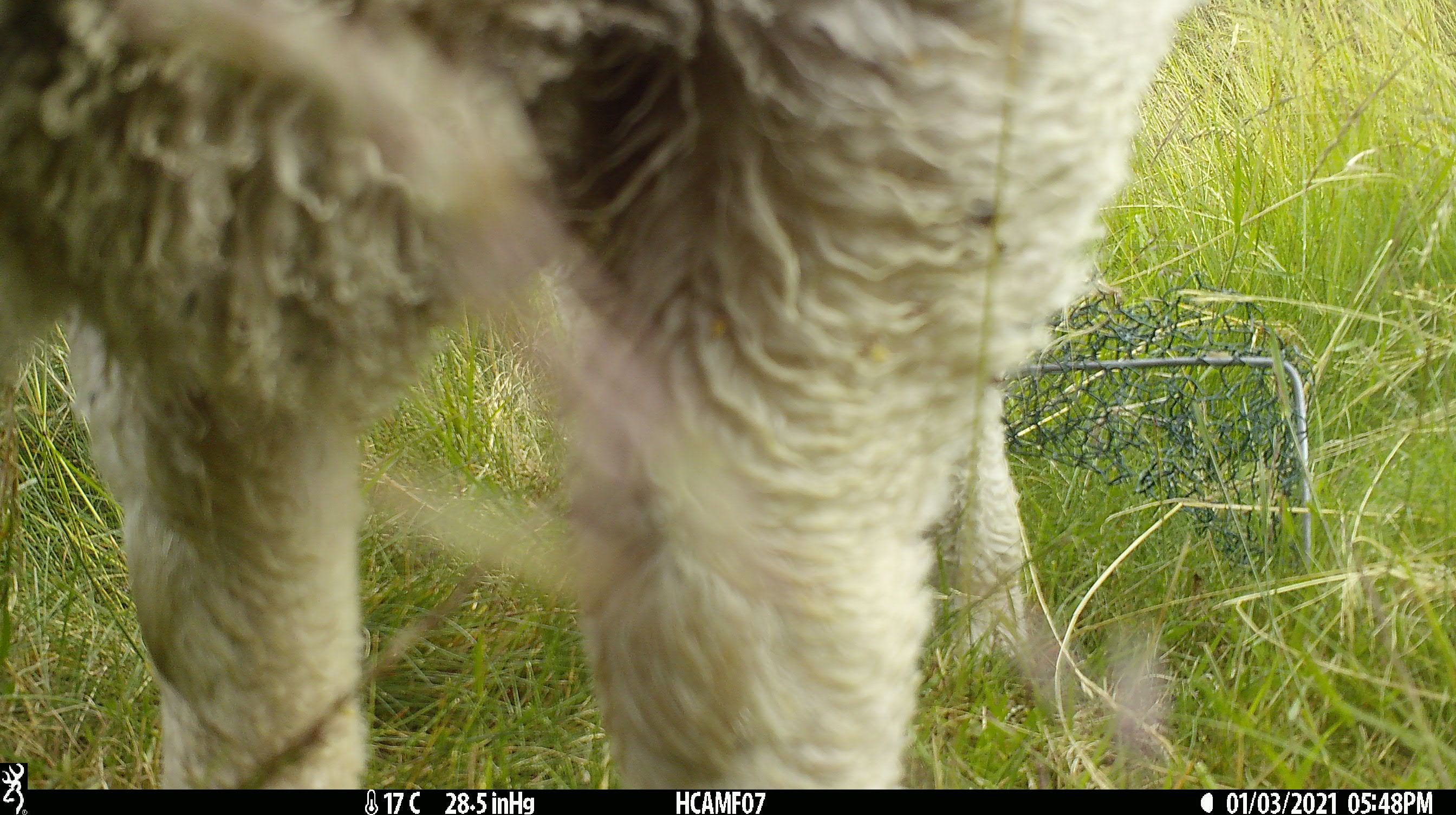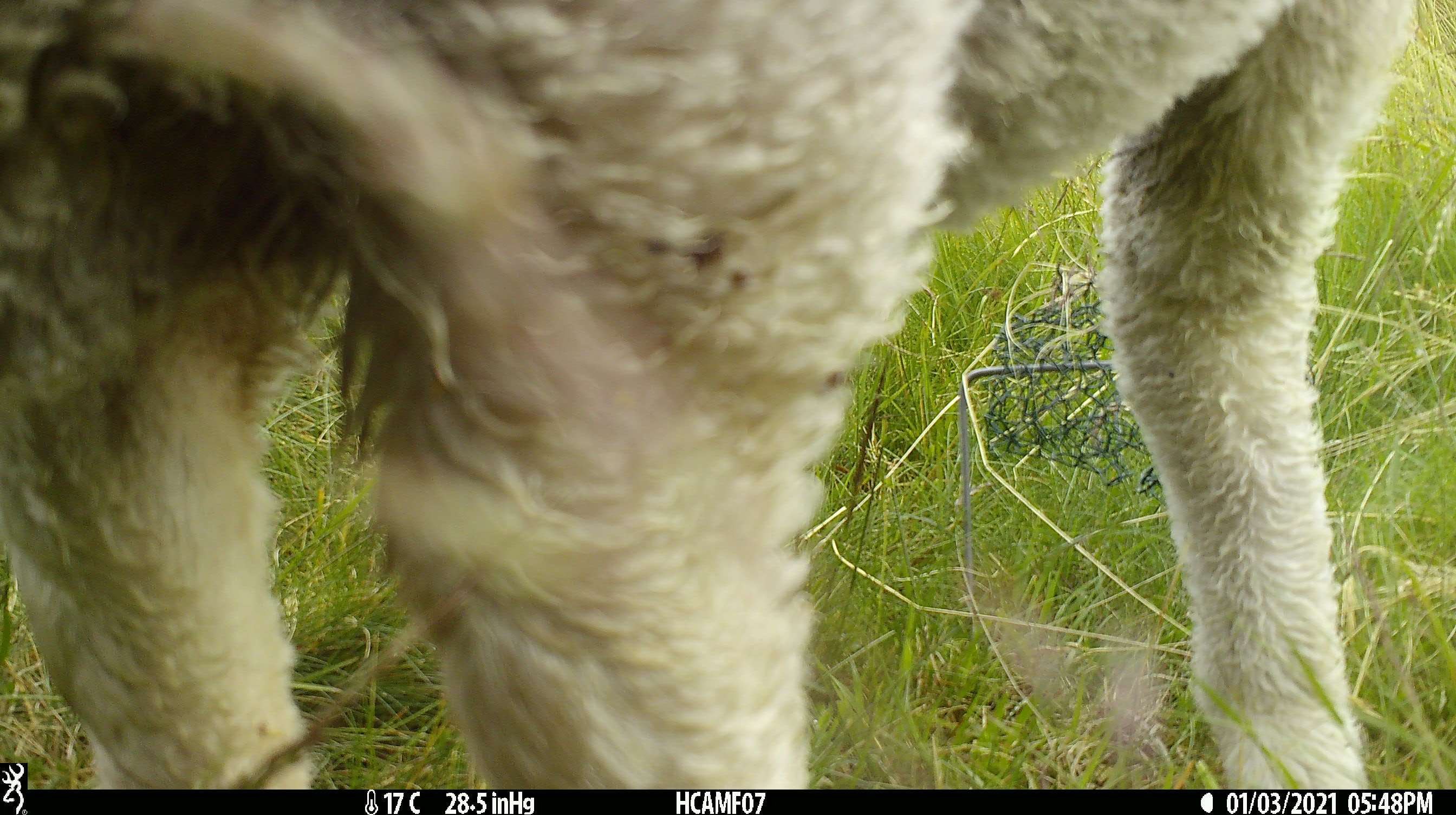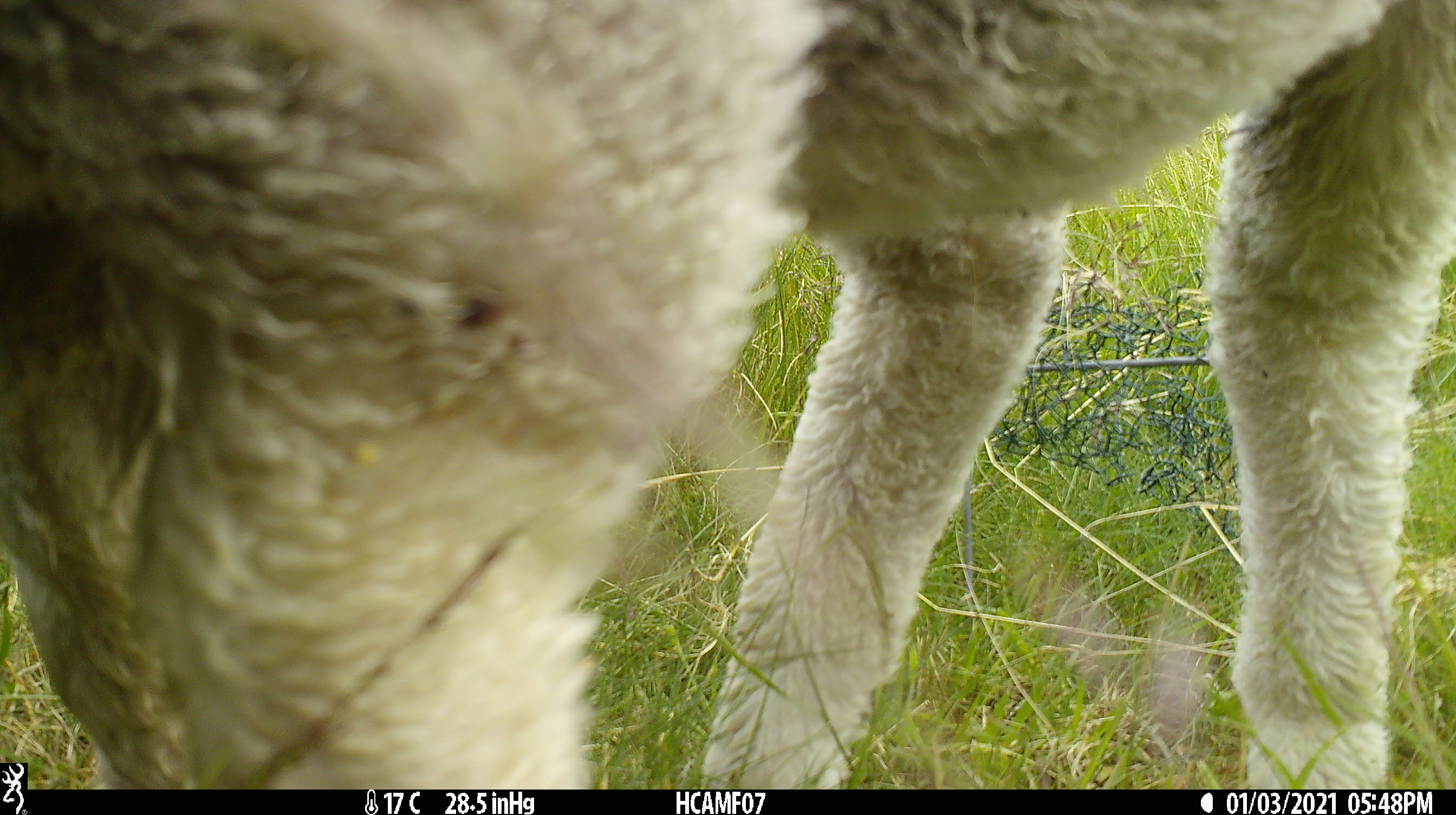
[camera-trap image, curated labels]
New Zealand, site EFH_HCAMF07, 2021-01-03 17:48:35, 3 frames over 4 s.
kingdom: Animalia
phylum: Chordata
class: Mammalia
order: Artiodactyla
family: Bovidae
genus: Ovis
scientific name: Ovis aries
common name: domestic sheep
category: sheep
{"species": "sheep (domestic sheep) (Ovis aries)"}